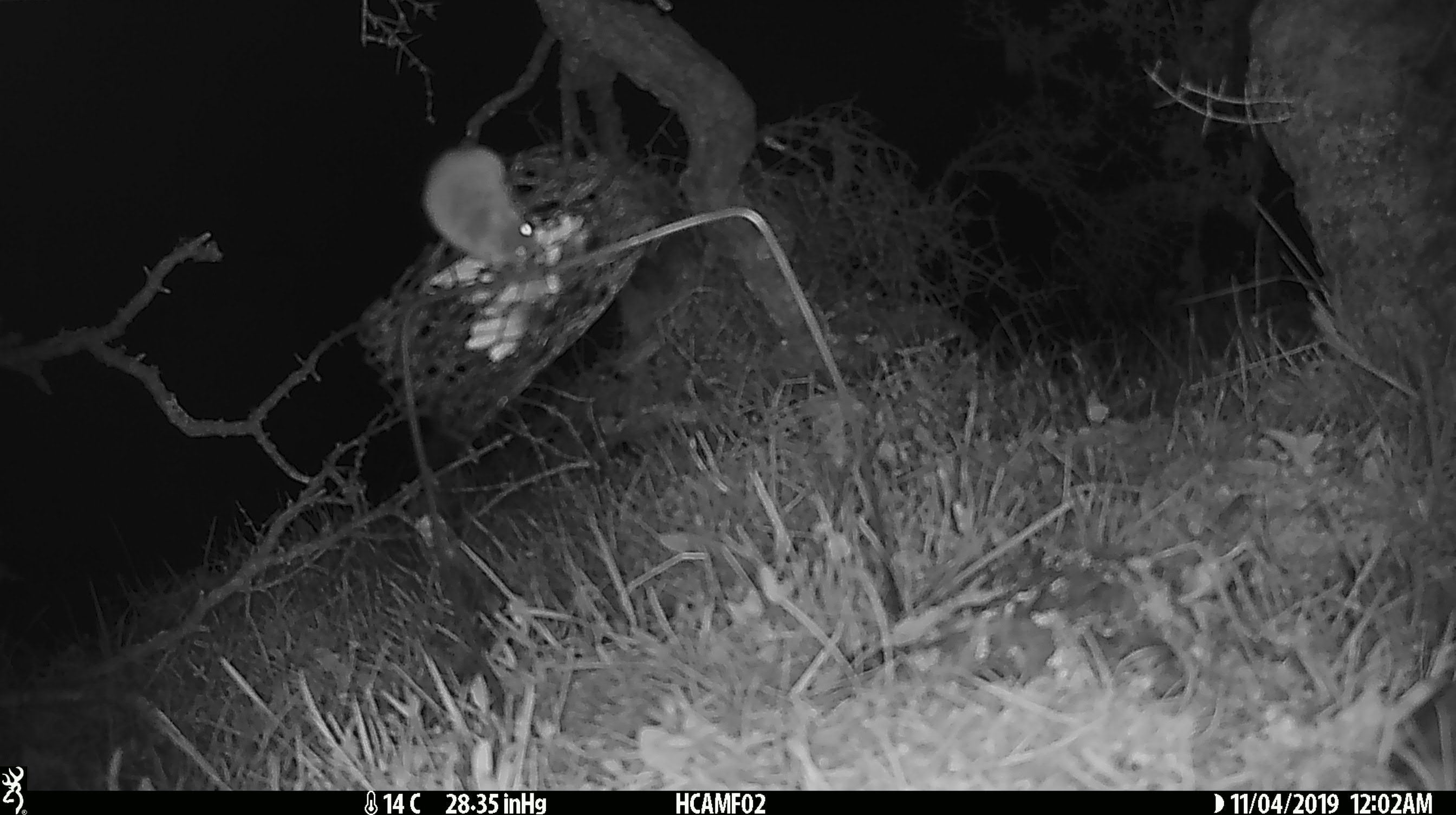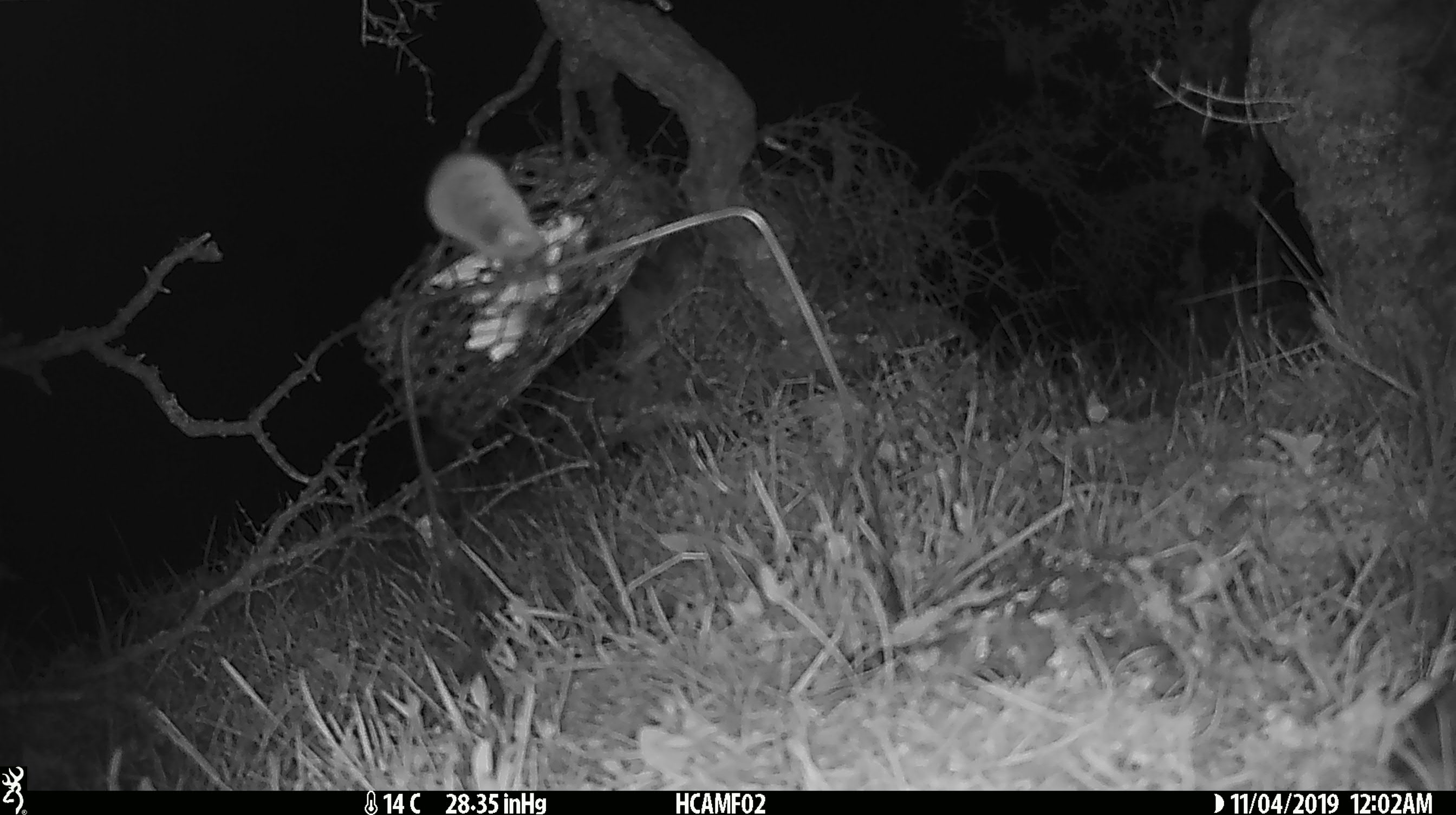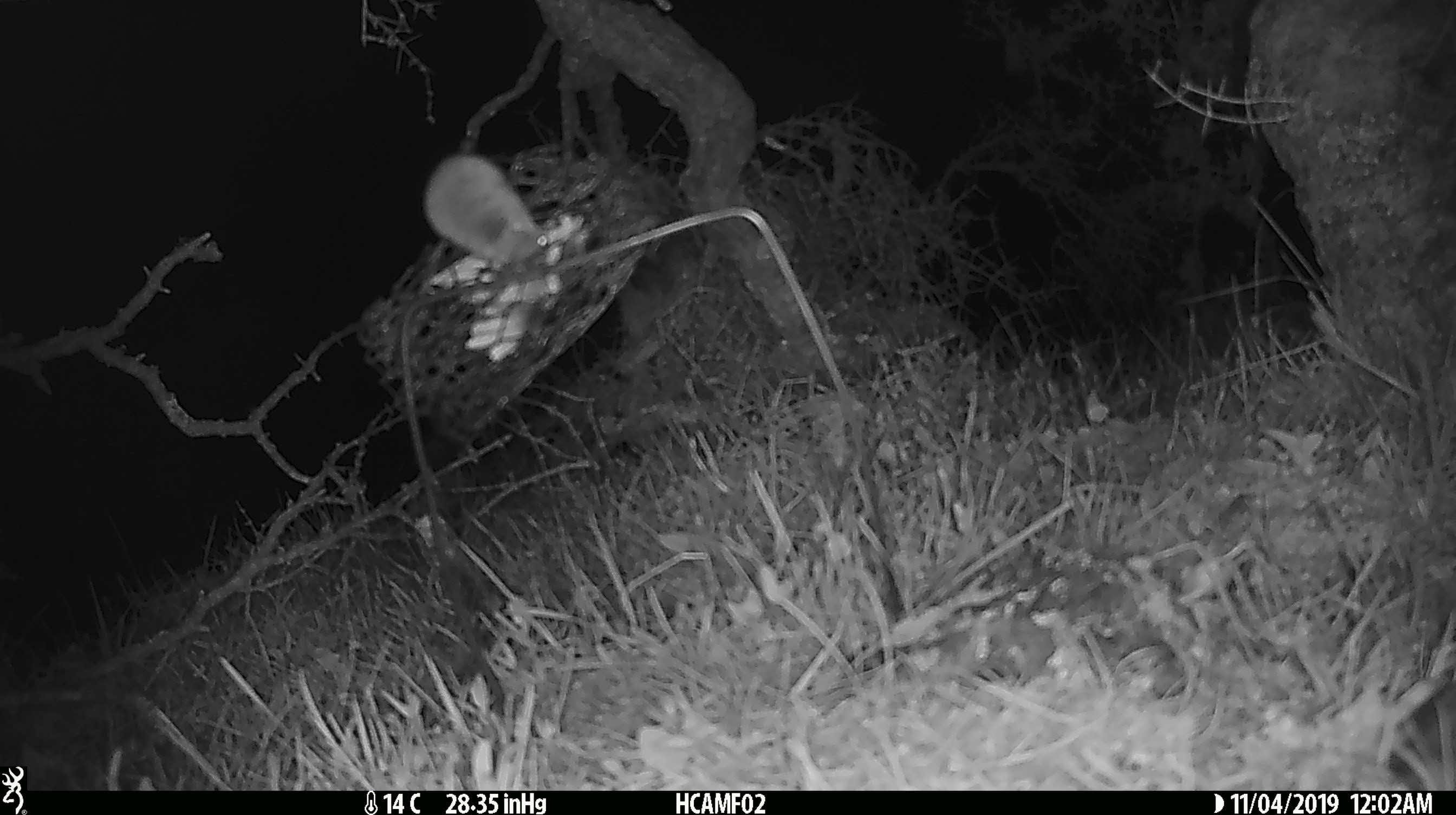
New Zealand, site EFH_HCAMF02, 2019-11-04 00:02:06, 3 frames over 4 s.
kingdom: Animalia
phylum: Chordata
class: Mammalia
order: Rodentia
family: Muridae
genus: Mus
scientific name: Mus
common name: mouse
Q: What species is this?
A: Mouse (Mus).